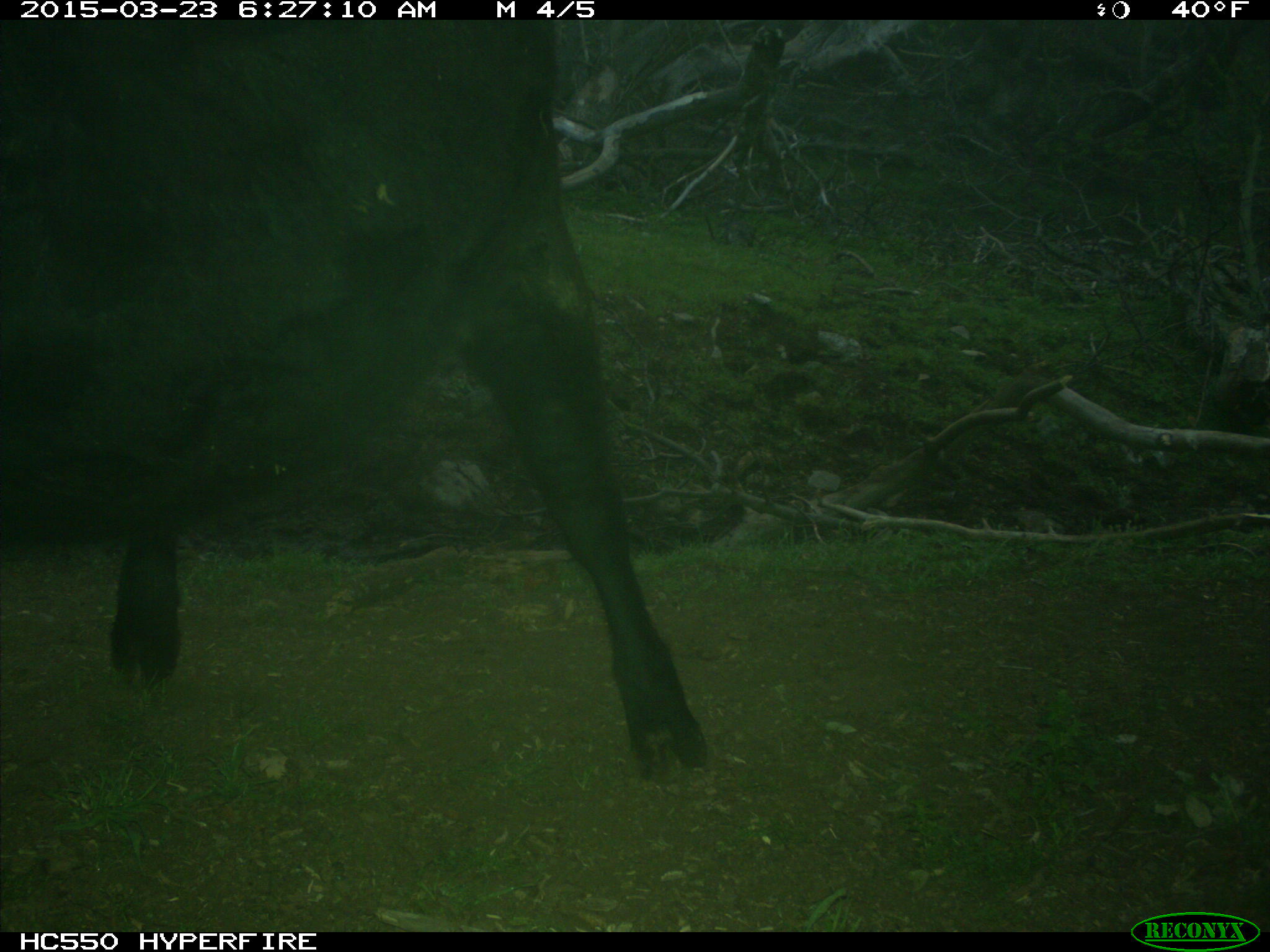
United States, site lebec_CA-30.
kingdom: Animalia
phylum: Chordata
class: Mammalia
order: Artiodactyla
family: Bovidae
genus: Bos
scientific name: Bos taurus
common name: domestic cow